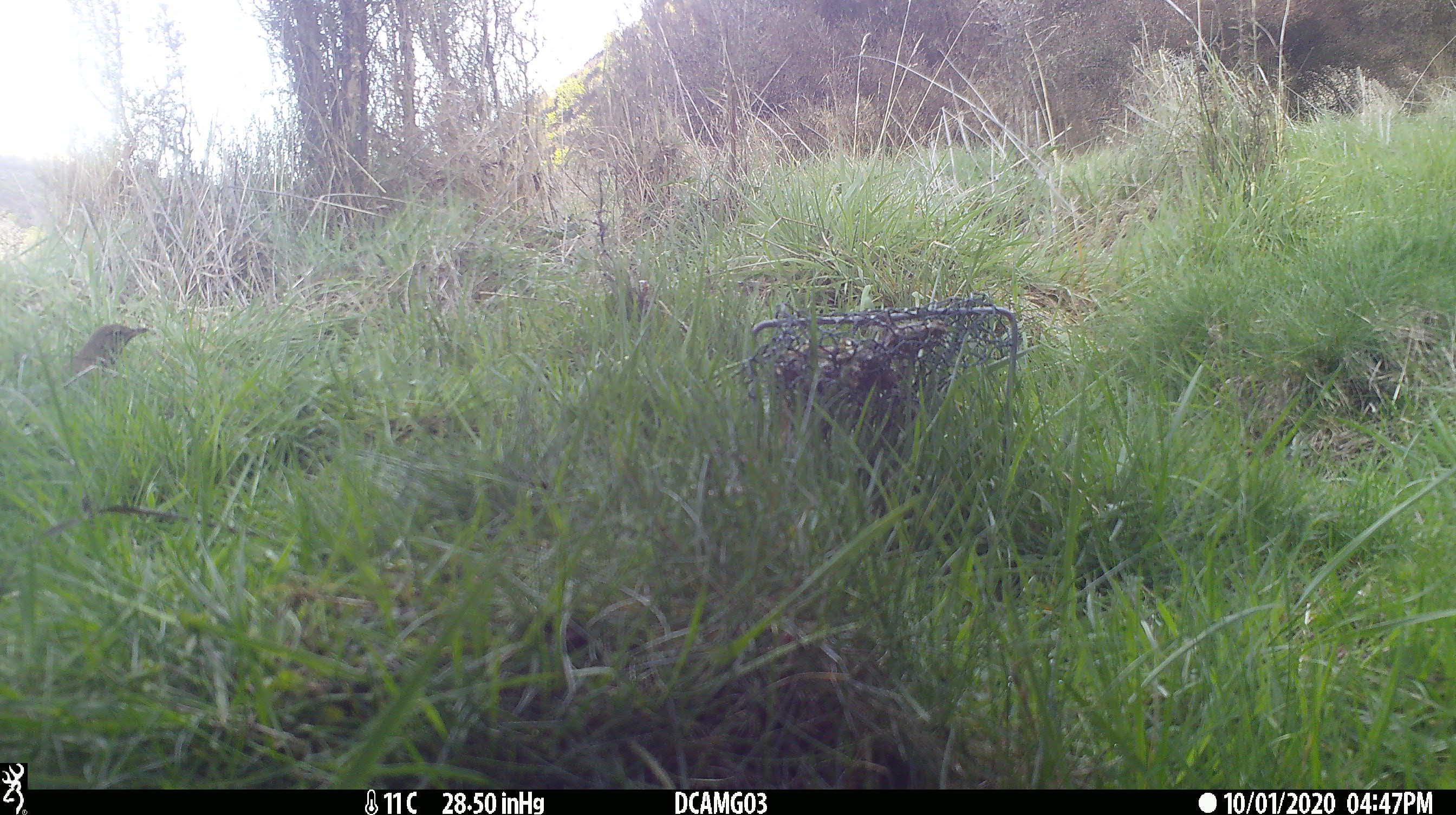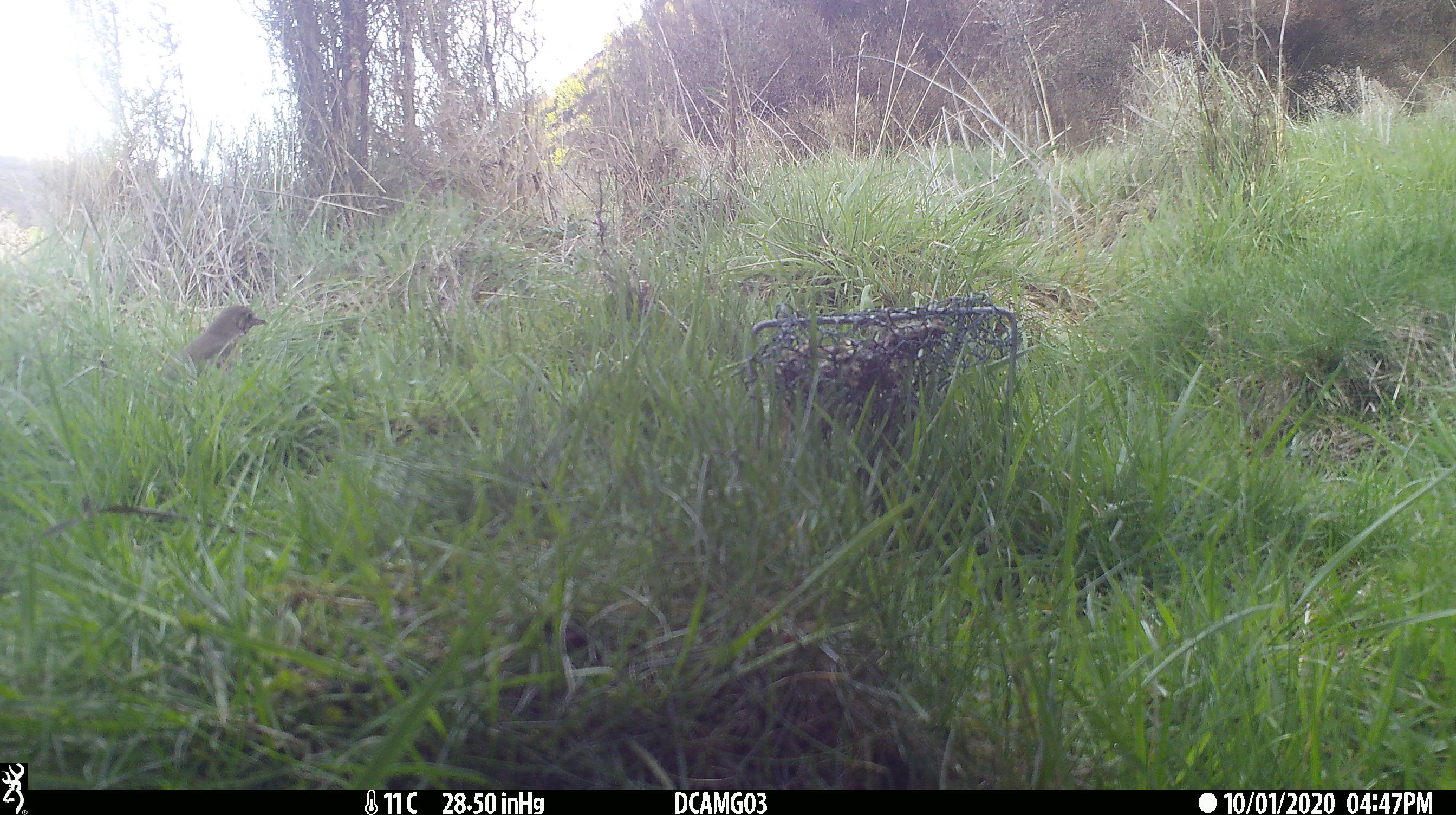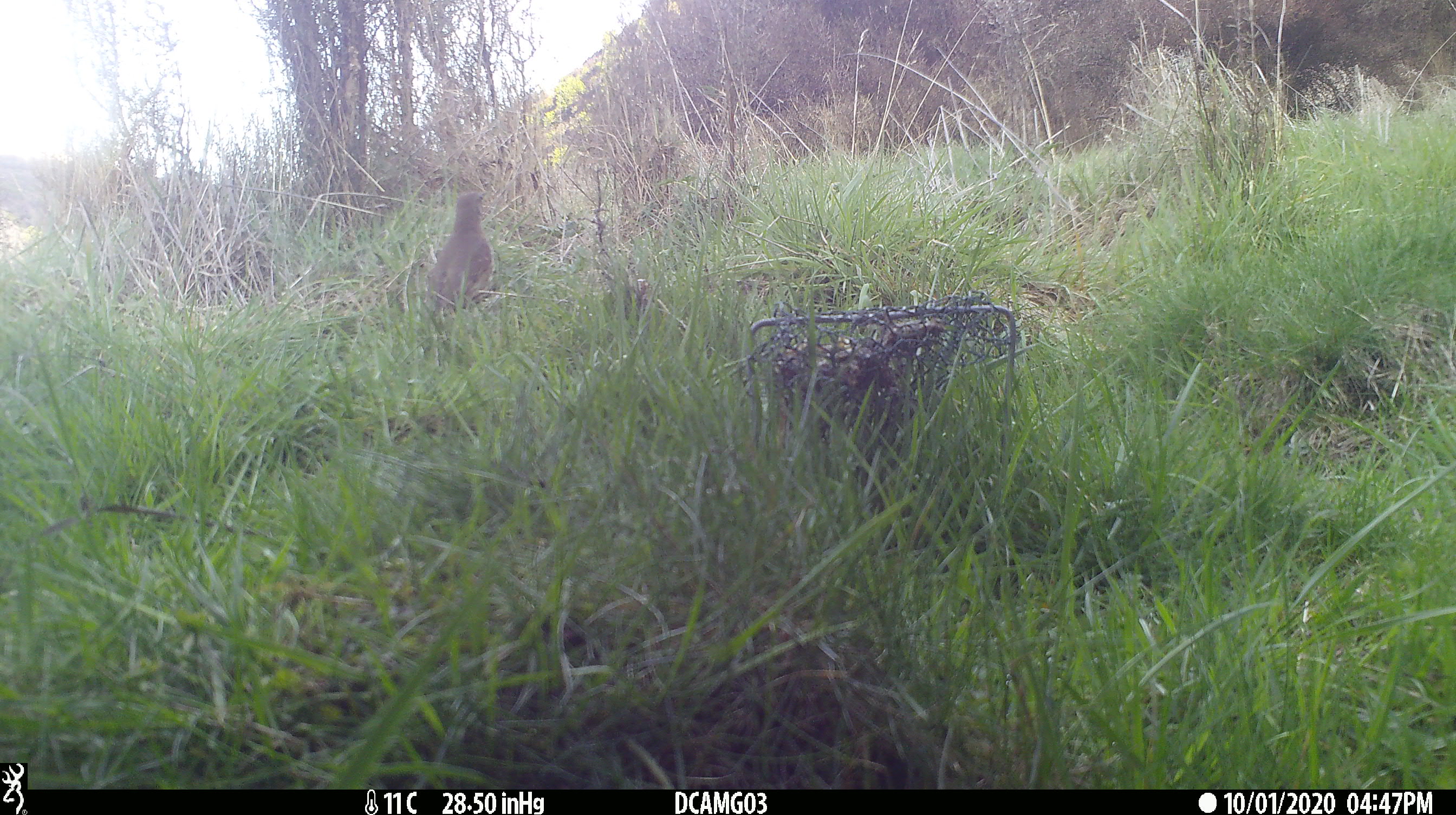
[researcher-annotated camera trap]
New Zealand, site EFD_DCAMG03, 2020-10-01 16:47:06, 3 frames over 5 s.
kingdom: Animalia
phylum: Chordata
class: Aves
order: Passeriformes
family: Turdidae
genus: Turdus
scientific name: Turdus philomelos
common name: song thrush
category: thrush